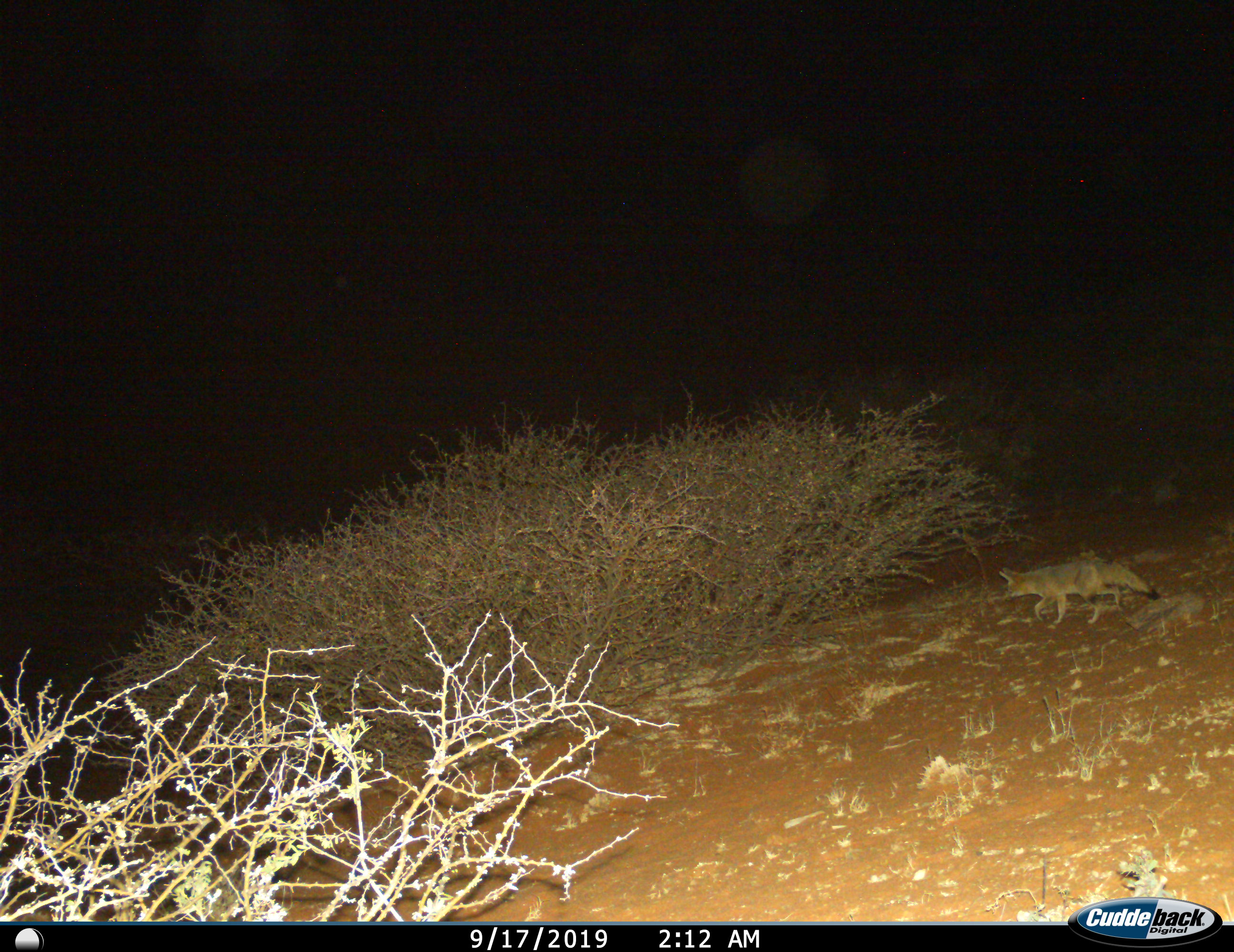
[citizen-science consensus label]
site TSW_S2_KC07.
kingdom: Animalia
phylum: Chordata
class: Mammalia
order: Carnivora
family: Canidae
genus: Vulpes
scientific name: Vulpes chama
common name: cape fox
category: foxcape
Foxcape (cape fox) (Vulpes chama), count 1. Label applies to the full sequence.